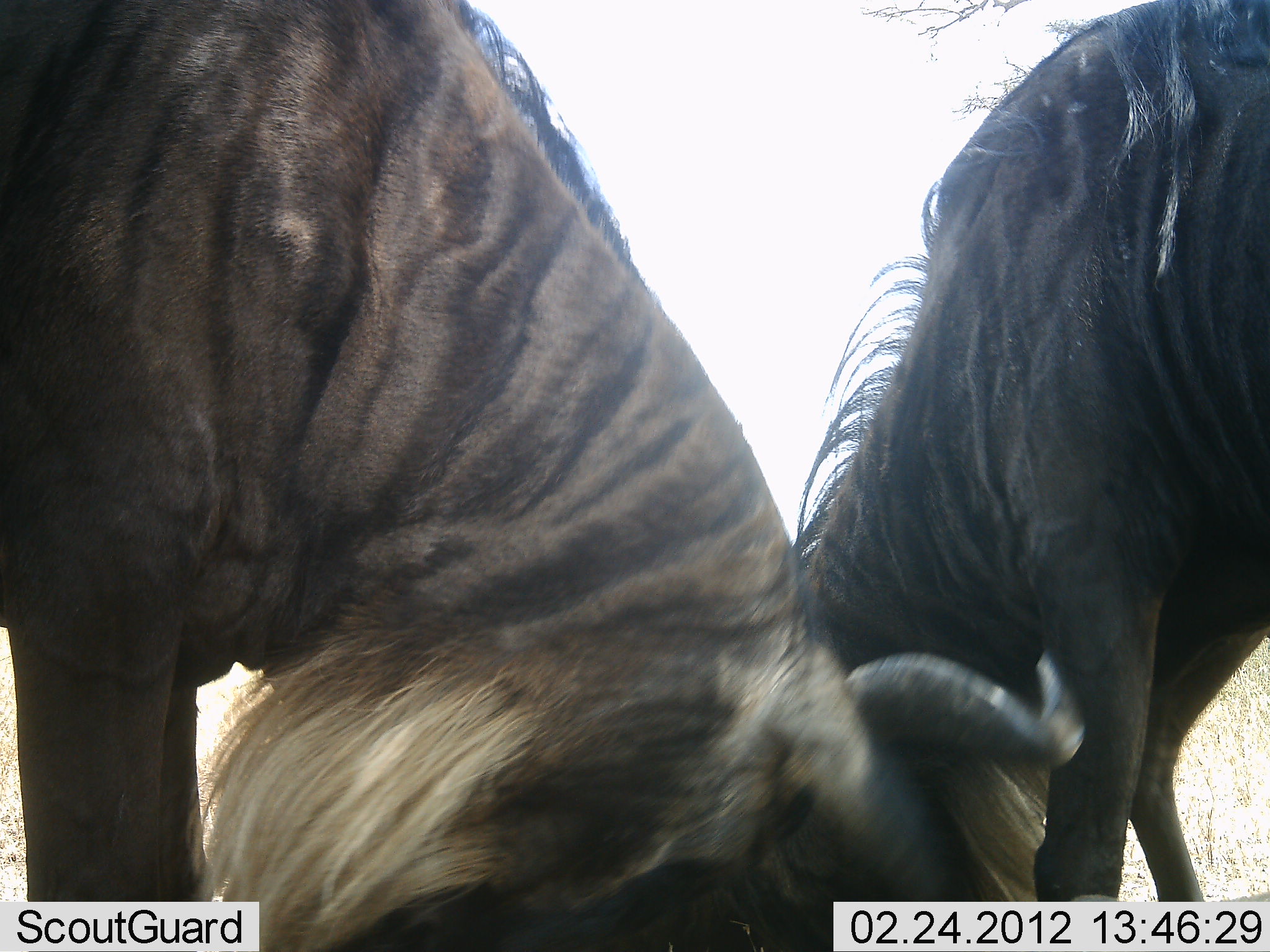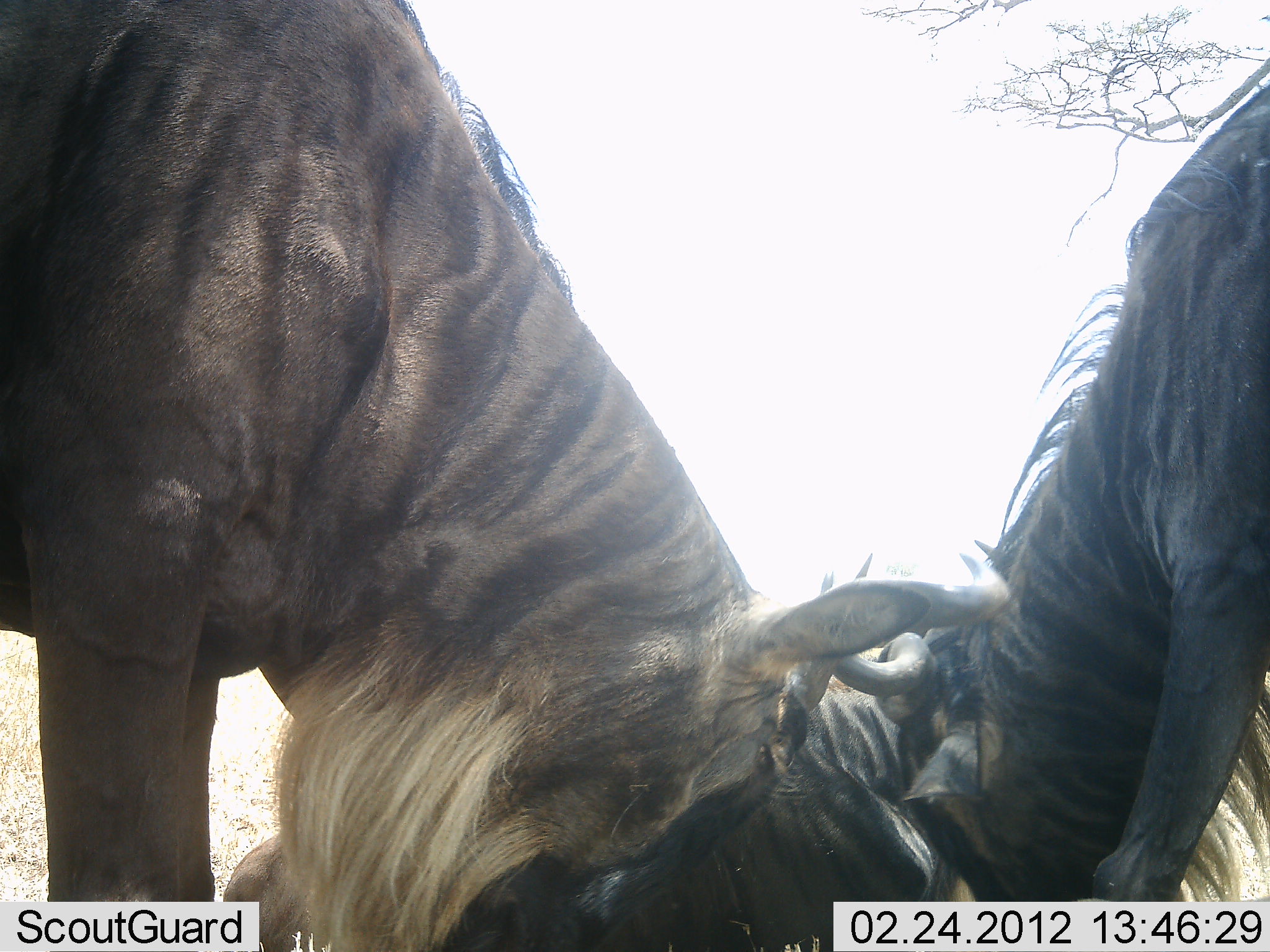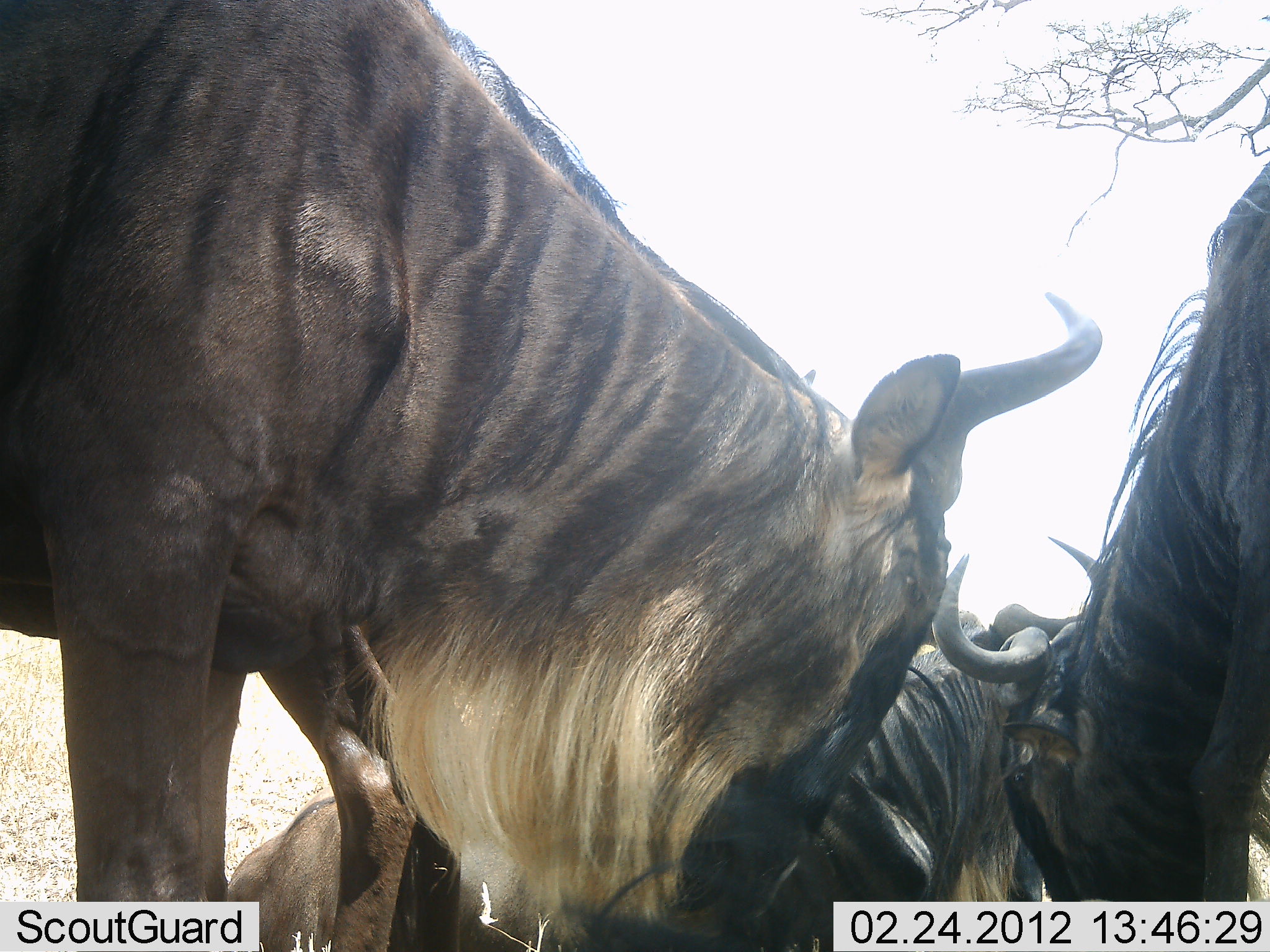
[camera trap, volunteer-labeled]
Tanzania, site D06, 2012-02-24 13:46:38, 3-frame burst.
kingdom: Animalia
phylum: Chordata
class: Mammalia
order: Artiodactyla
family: Bovidae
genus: Connochaetes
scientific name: Connochaetes taurinus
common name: blue wildebeest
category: wildebeest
Wildebeest (blue wildebeest) (Connochaetes taurinus), count 3. Behavior (volunteer vote fractions): standing 33%, resting 60%, moving 7%, interacting 73%. Young present (vote fraction): 0%. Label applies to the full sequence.